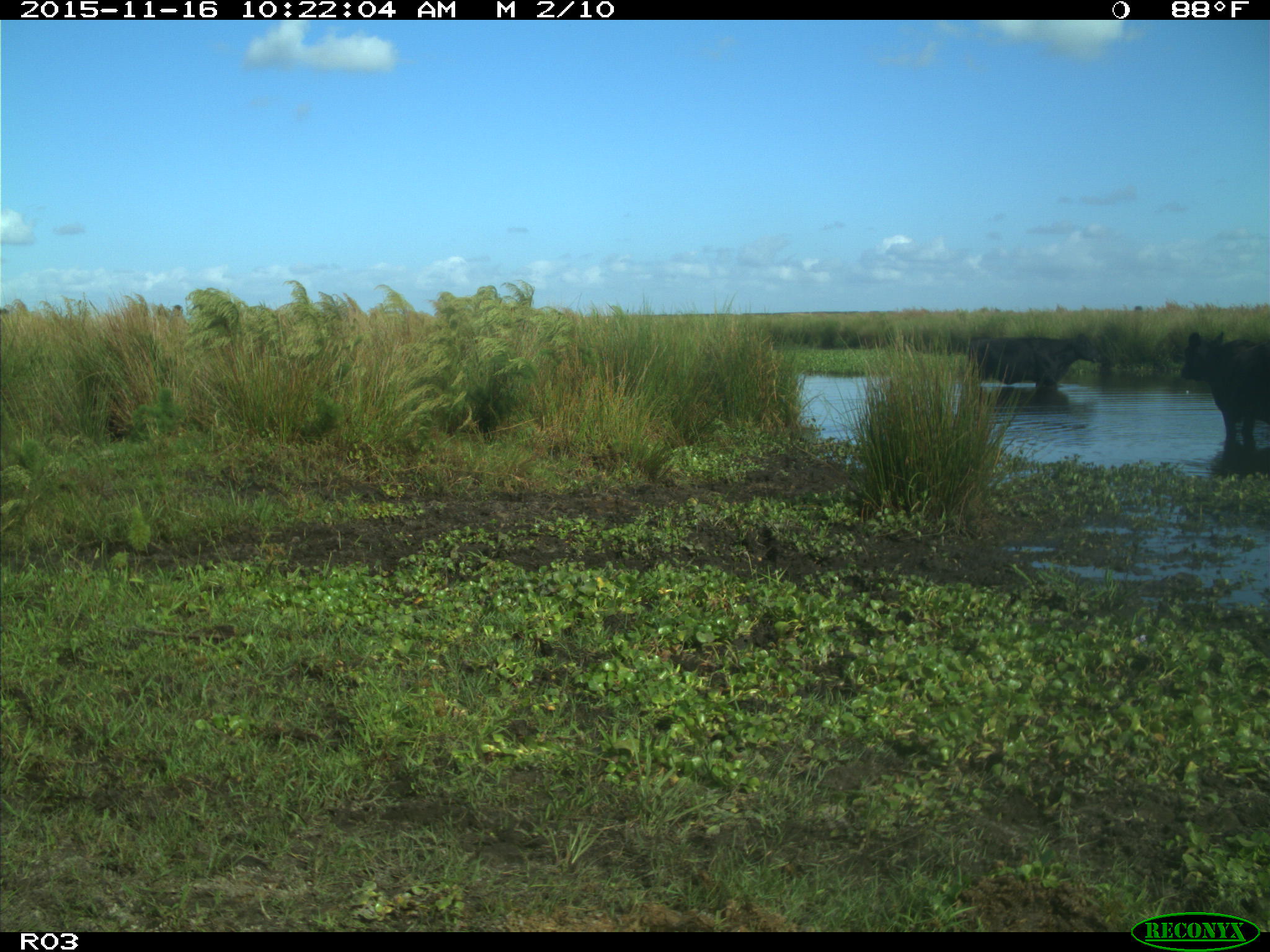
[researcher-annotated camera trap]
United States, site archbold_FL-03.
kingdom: Animalia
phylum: Chordata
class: Mammalia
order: Artiodactyla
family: Bovidae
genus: Bos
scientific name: Bos taurus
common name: domestic cow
Bos taurus (domestic cow).